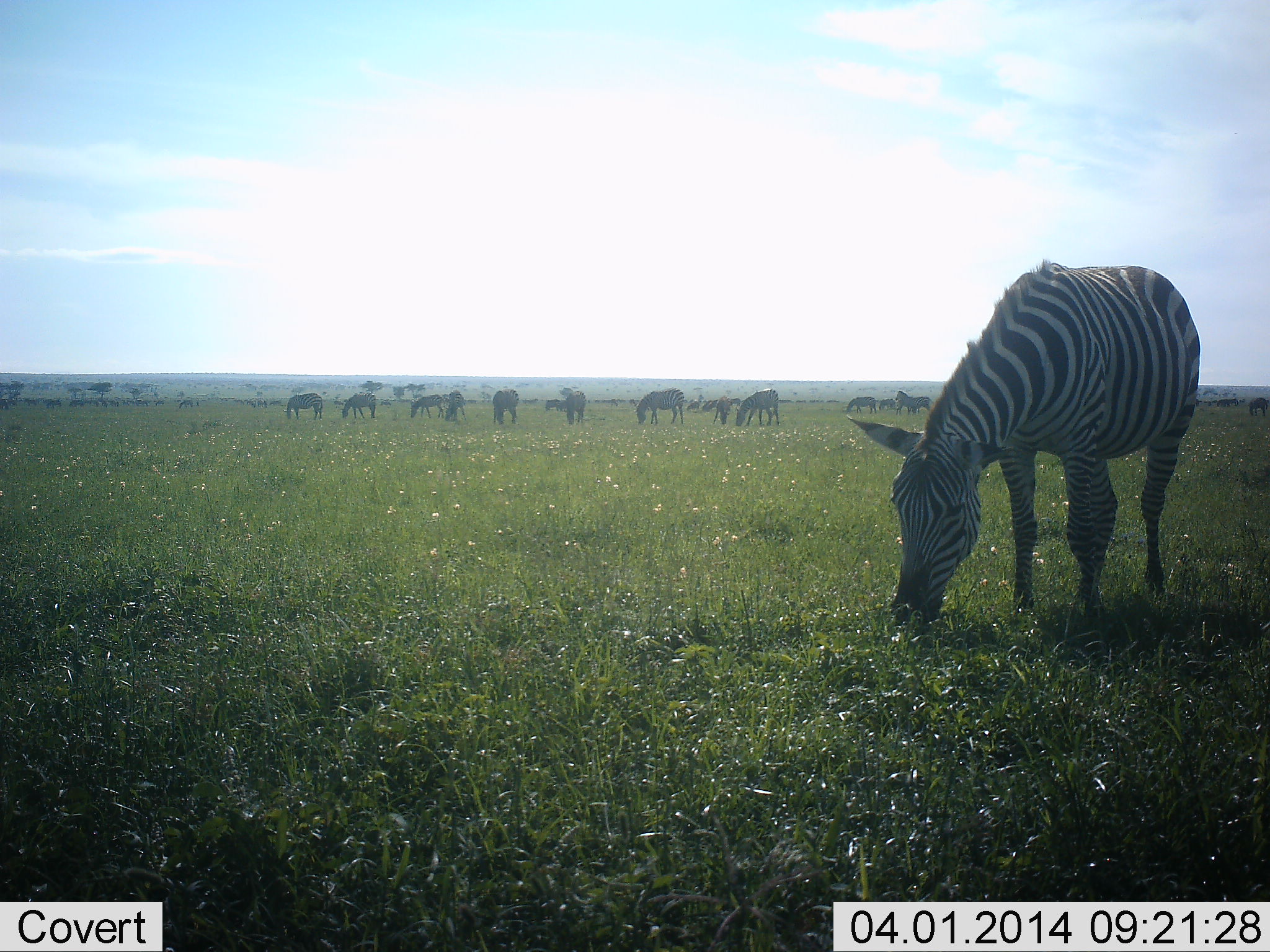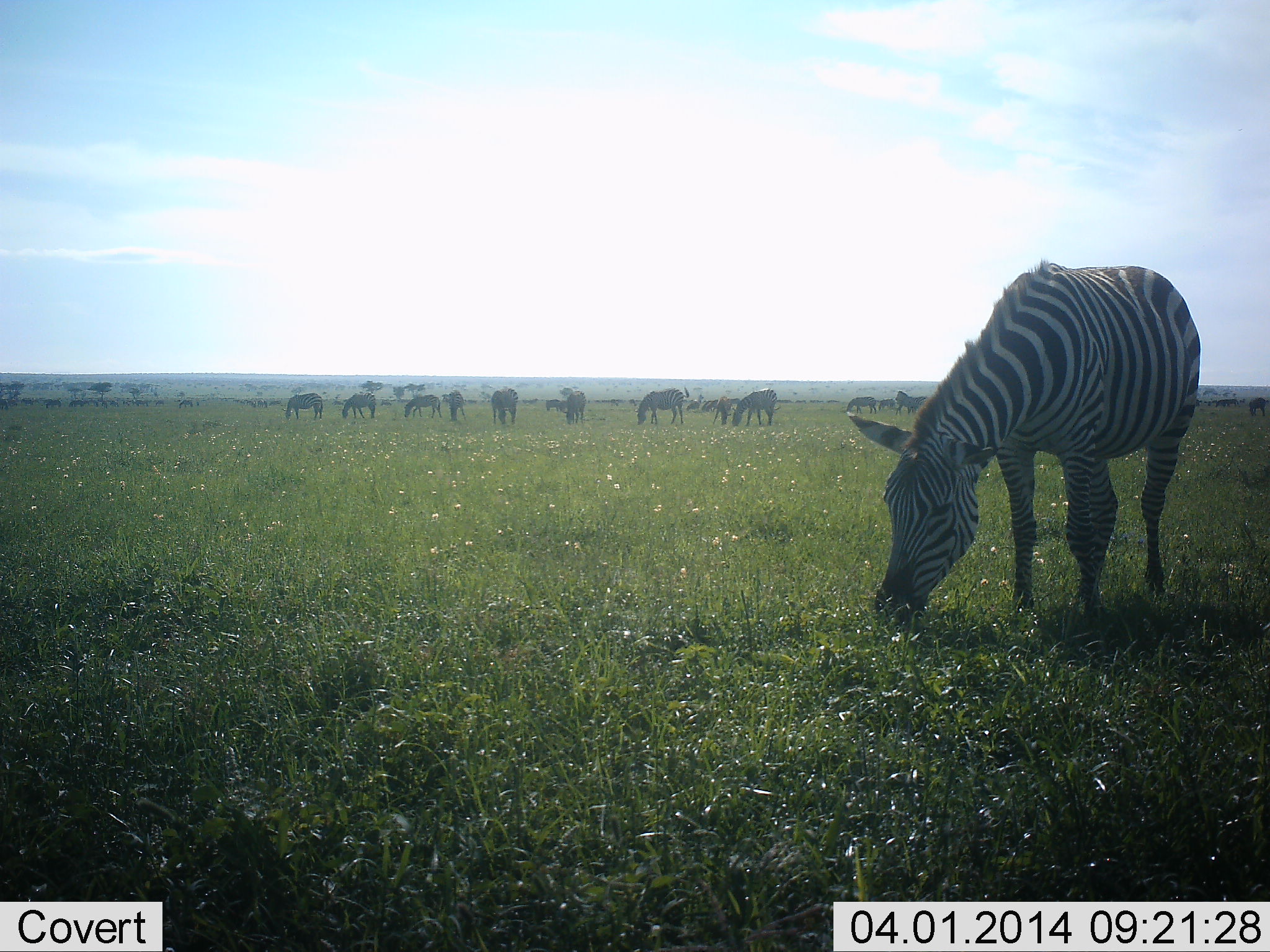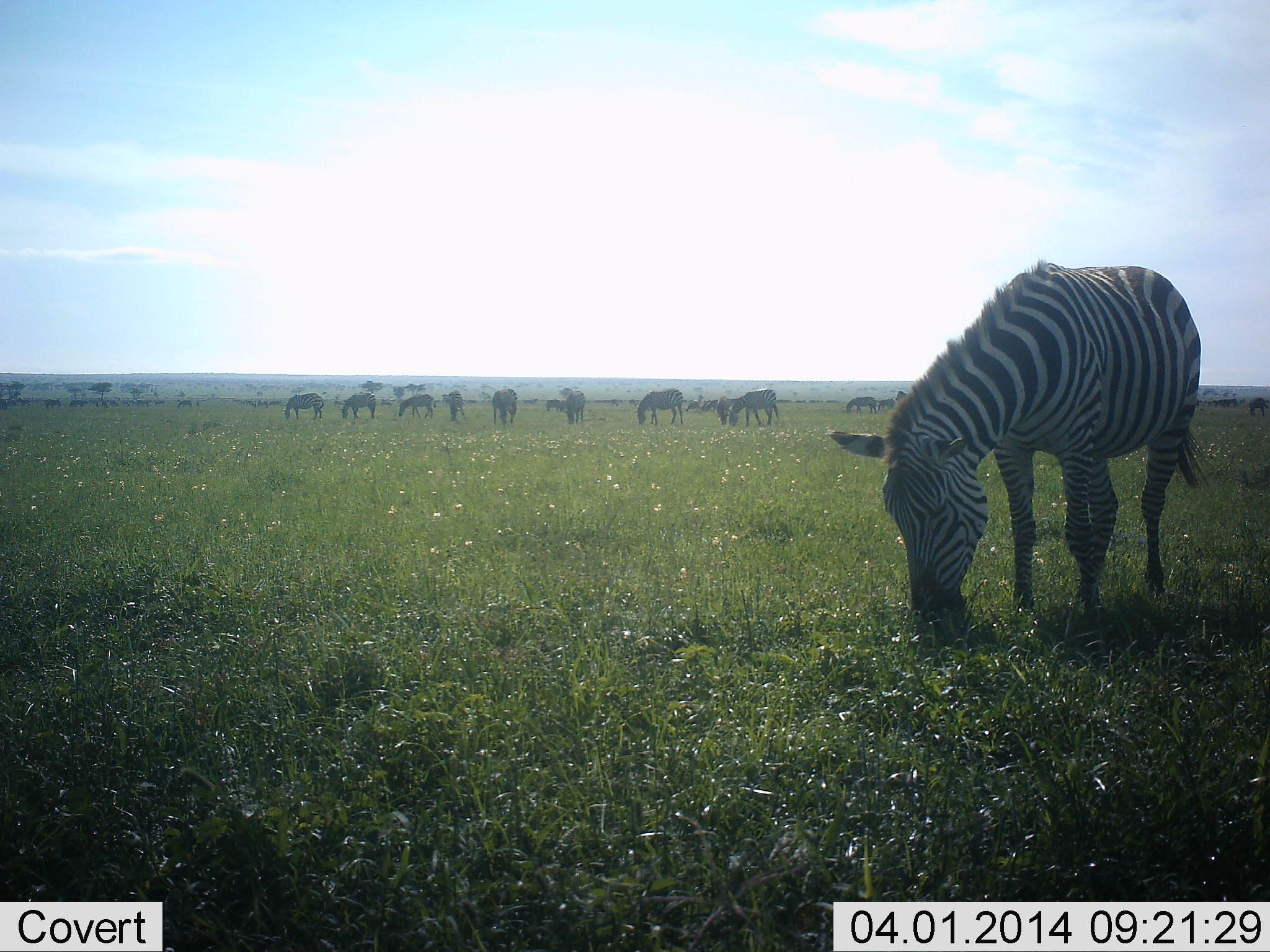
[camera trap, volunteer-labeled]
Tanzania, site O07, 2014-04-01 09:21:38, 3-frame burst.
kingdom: Animalia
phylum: Chordata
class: Mammalia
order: Perissodactyla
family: Equidae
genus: Equus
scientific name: Equus quagga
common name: plains zebra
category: zebra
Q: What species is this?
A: Zebra (plains zebra) (Equus quagga).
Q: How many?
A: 11-50.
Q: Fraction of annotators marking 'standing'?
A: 50%.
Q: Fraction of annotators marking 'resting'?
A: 0%.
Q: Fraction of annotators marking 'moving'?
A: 30%.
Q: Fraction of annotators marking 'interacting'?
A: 0%.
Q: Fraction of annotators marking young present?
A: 10%.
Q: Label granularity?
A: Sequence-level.